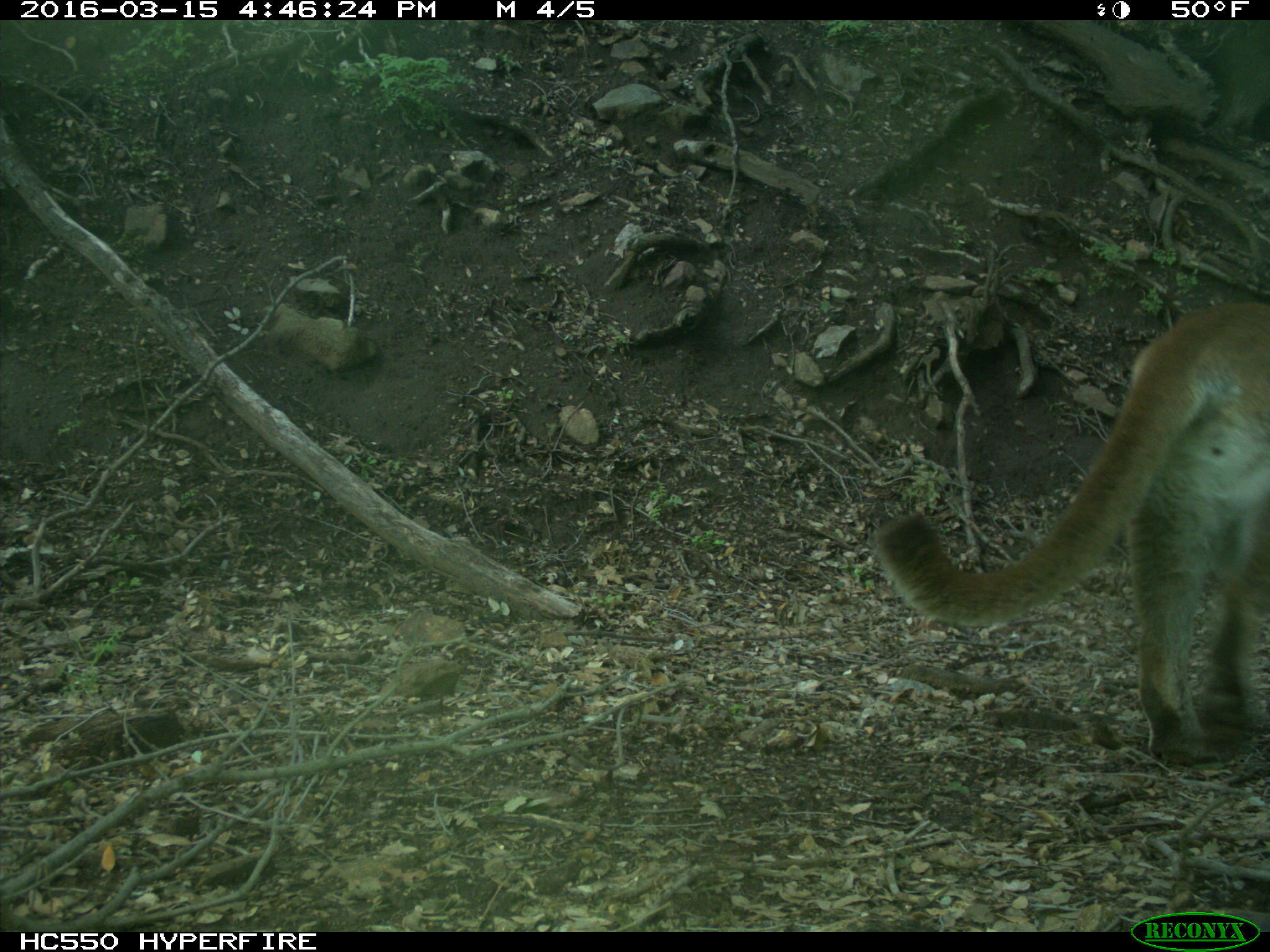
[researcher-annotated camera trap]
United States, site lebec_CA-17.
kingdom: Animalia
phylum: Chordata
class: Mammalia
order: Carnivora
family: Felidae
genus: Puma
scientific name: Puma concolor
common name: mountain lion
Puma concolor (mountain lion).